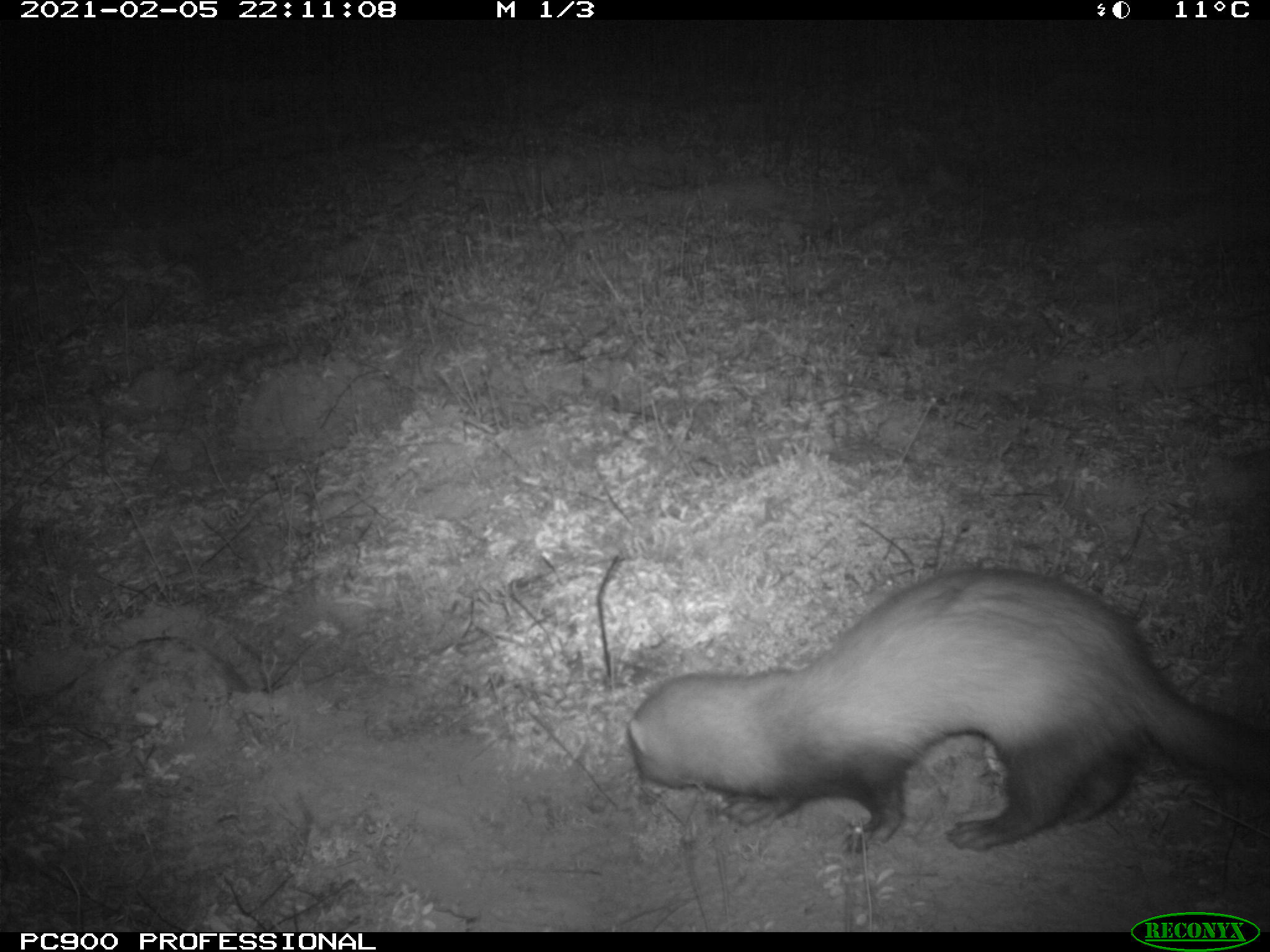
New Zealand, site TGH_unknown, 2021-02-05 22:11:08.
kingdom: Animalia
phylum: Chordata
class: Mammalia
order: Carnivora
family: Mustelidae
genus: Mustela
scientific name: Mustela furo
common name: ferret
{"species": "ferret (Mustela furo)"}